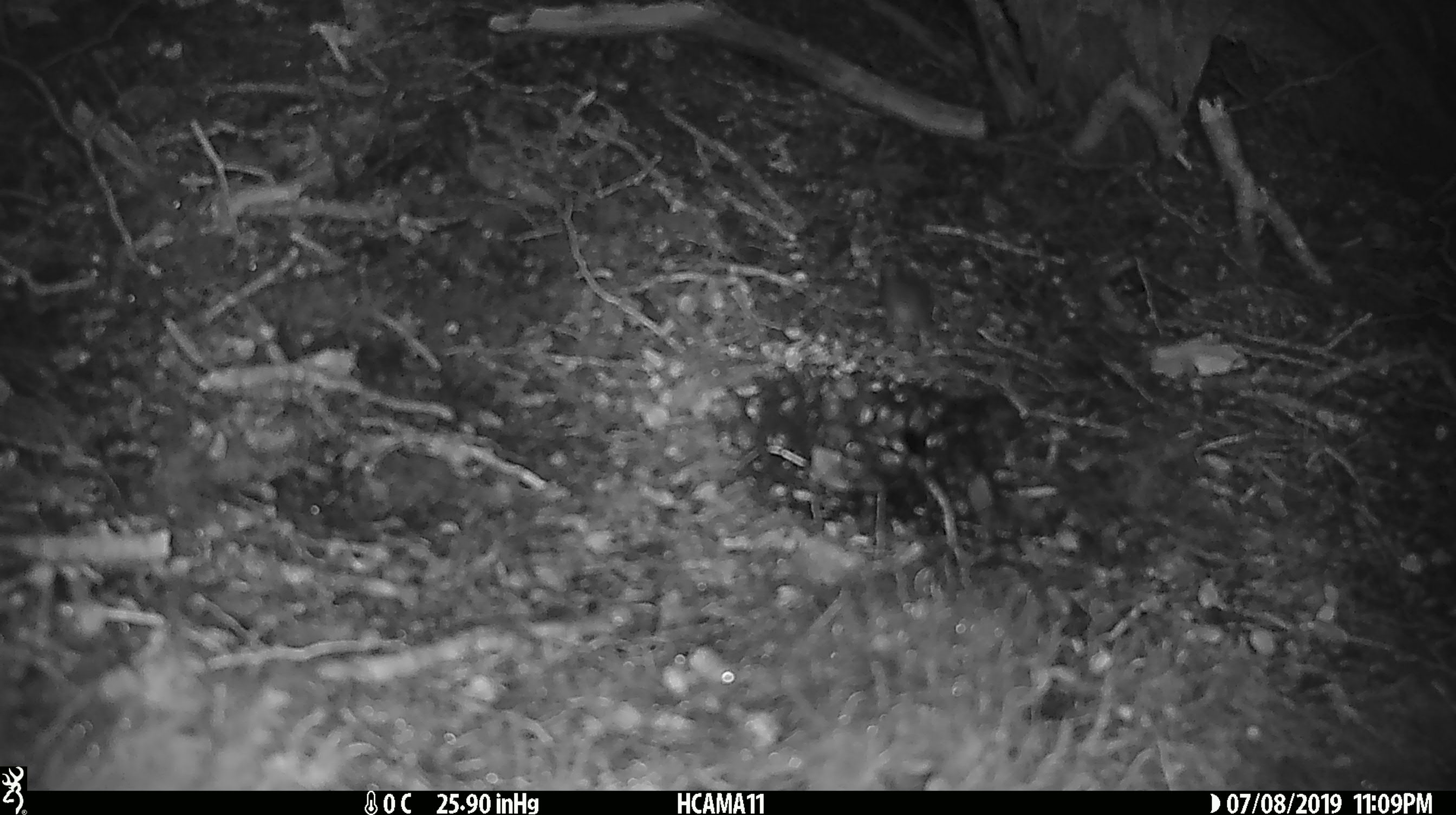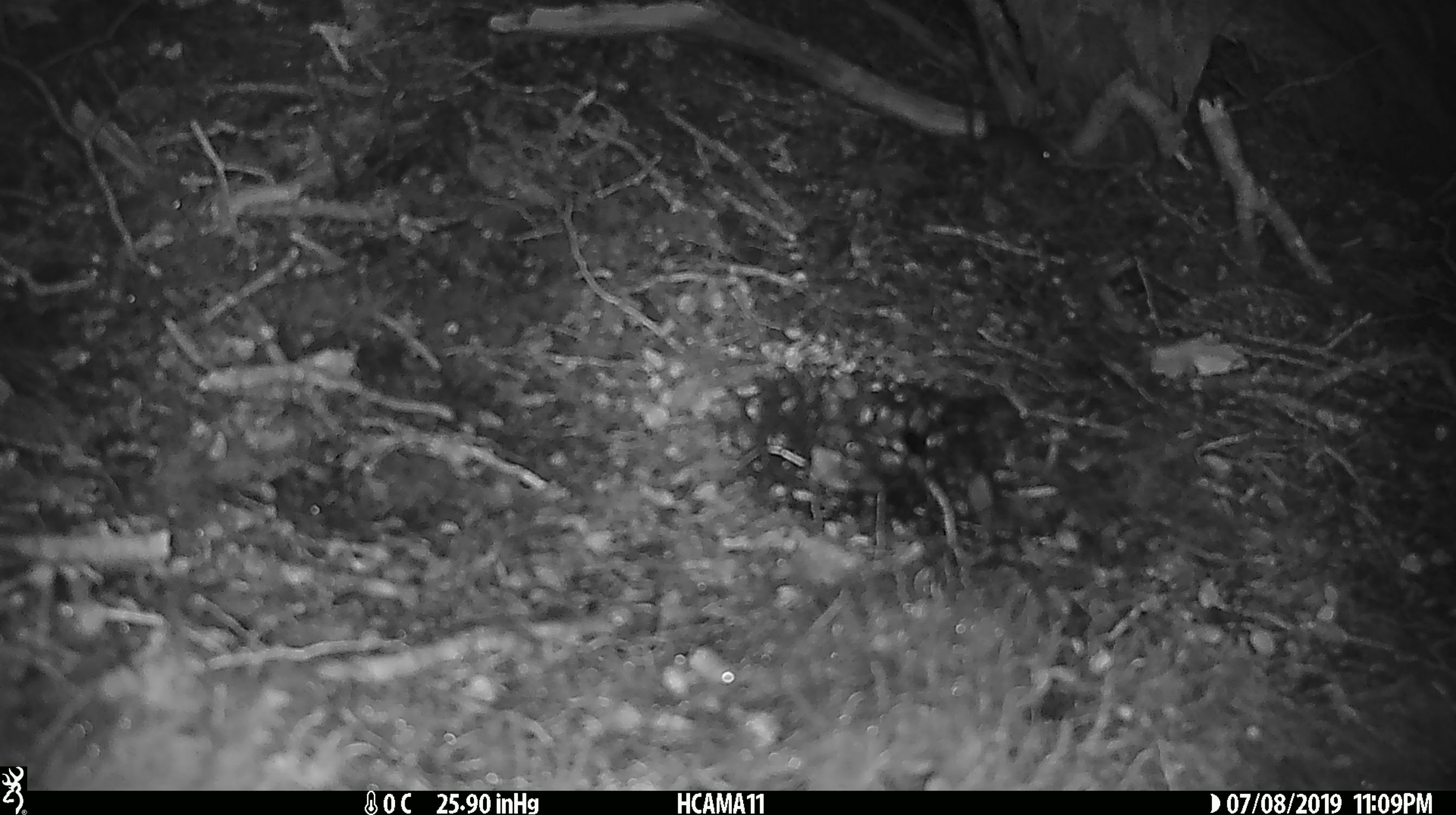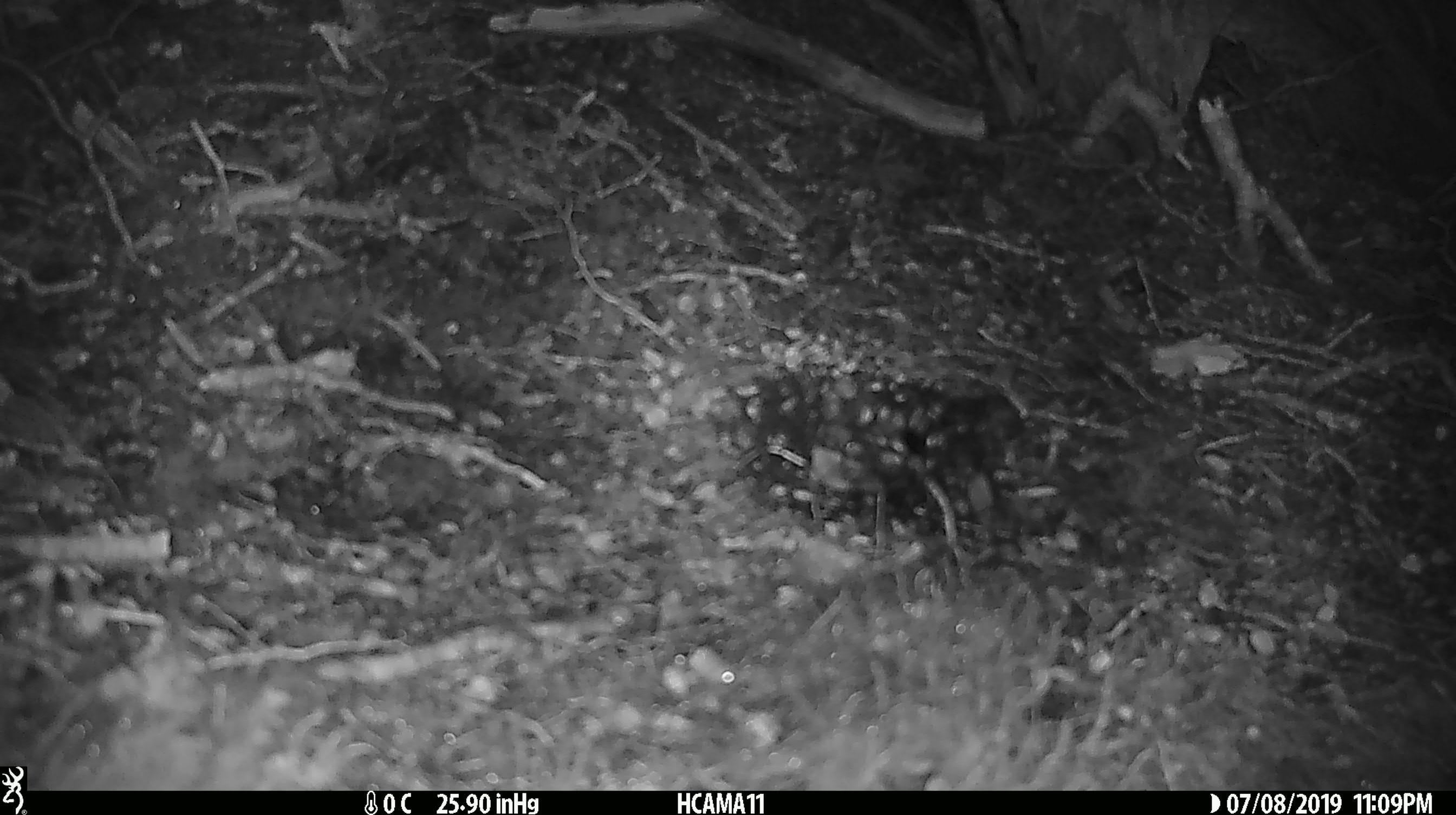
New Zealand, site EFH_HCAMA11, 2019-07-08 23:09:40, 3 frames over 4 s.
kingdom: Animalia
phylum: Chordata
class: Mammalia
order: Rodentia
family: Muridae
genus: Mus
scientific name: Mus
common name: mouse